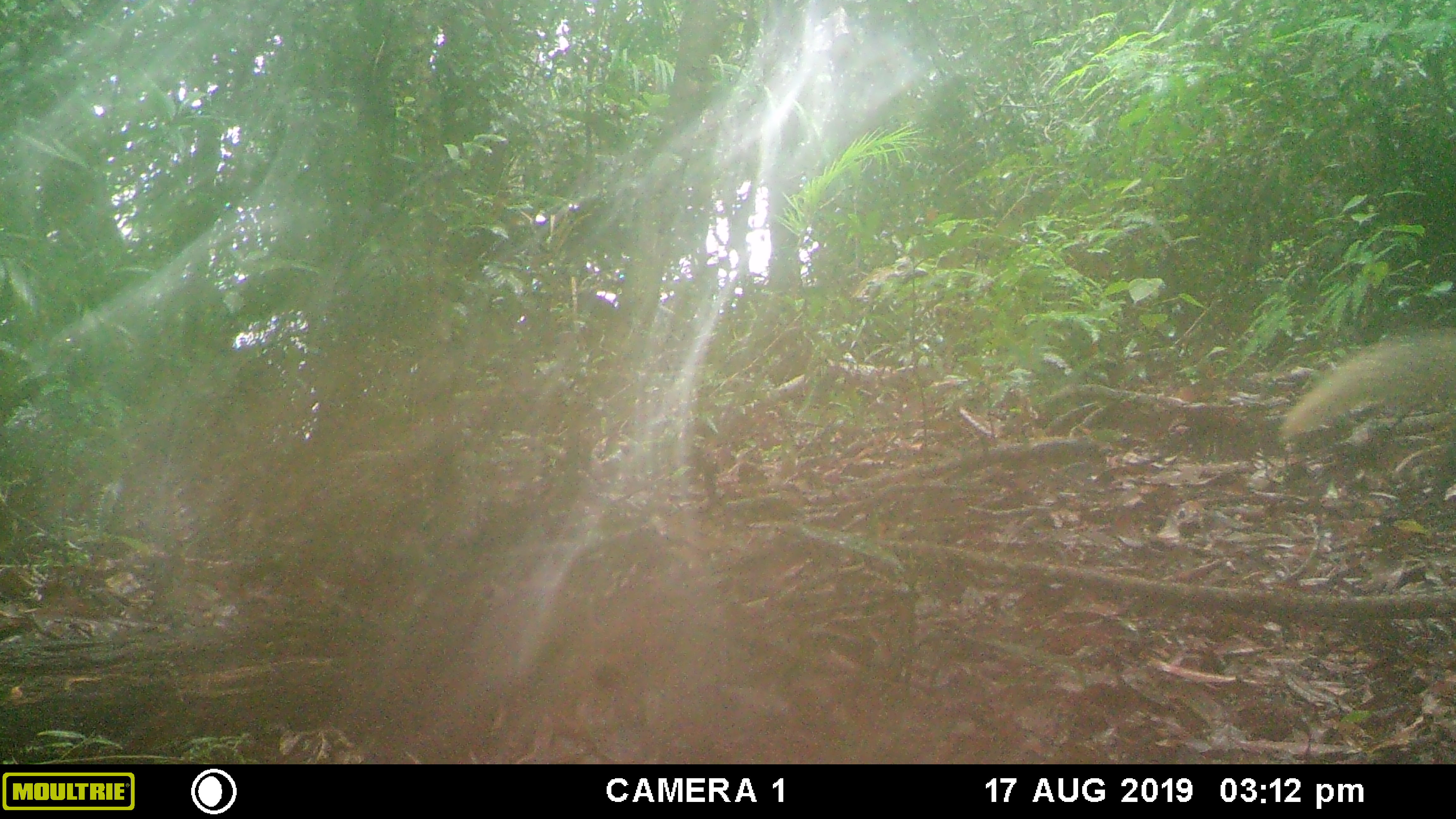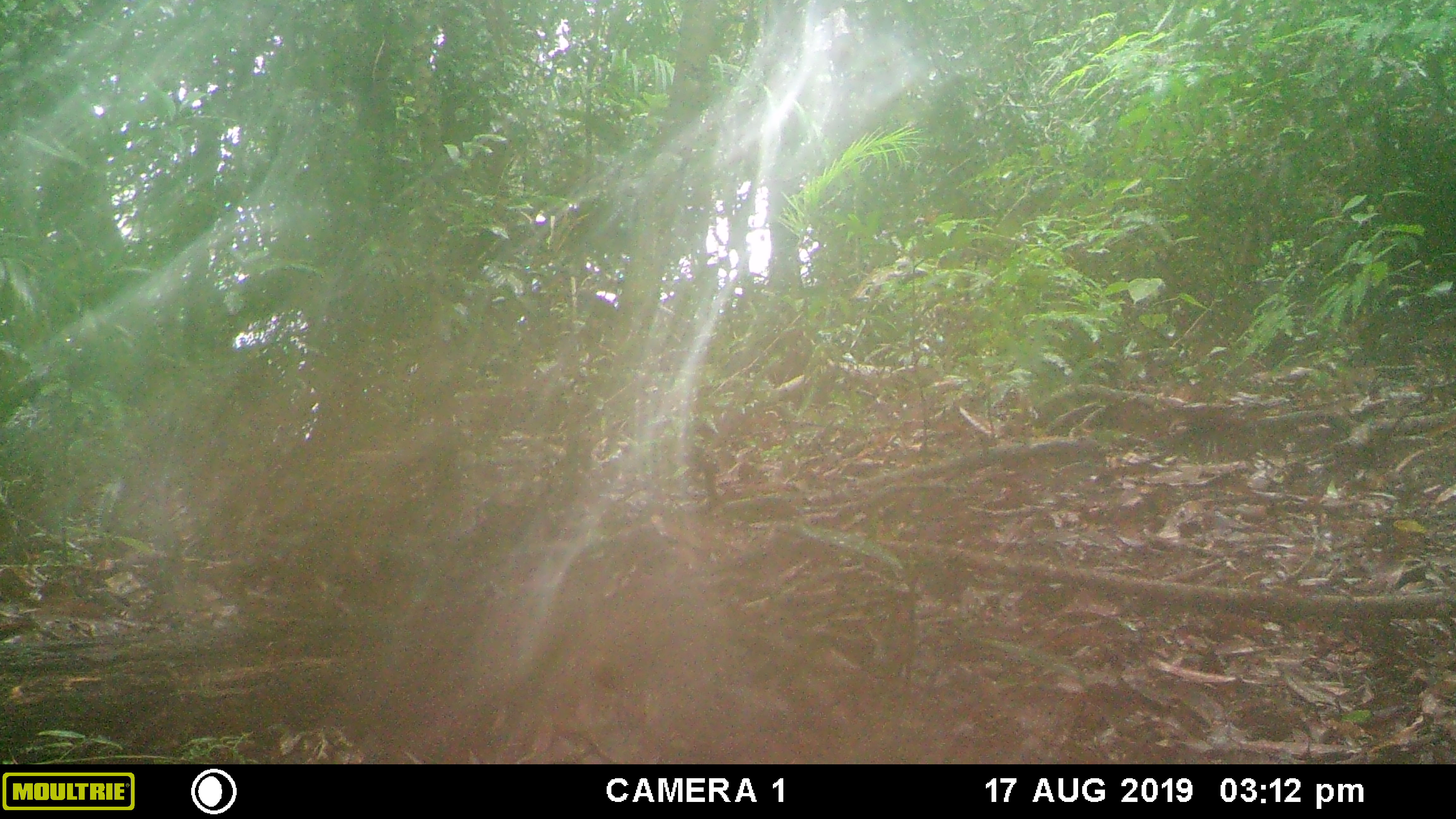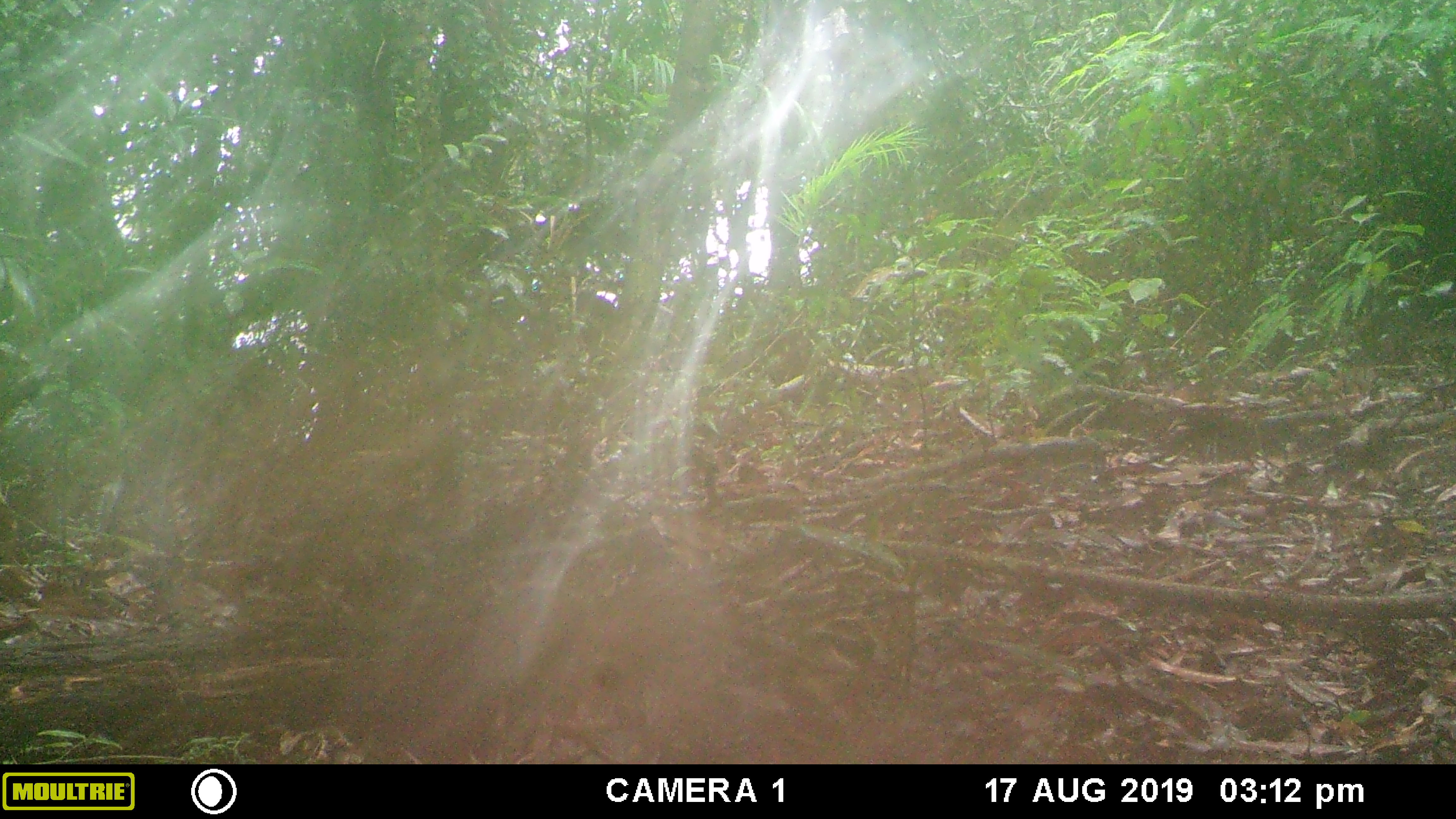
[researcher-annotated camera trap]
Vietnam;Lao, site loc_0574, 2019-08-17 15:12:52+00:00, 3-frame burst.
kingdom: Animalia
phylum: Chordata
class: Mammalia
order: Carnivora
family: Herpestidae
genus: Urva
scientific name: Urva urva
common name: crab-eating mongoose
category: crab eating mongoose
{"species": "crab eating mongoose (crab-eating mongoose) (Urva urva)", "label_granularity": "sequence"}